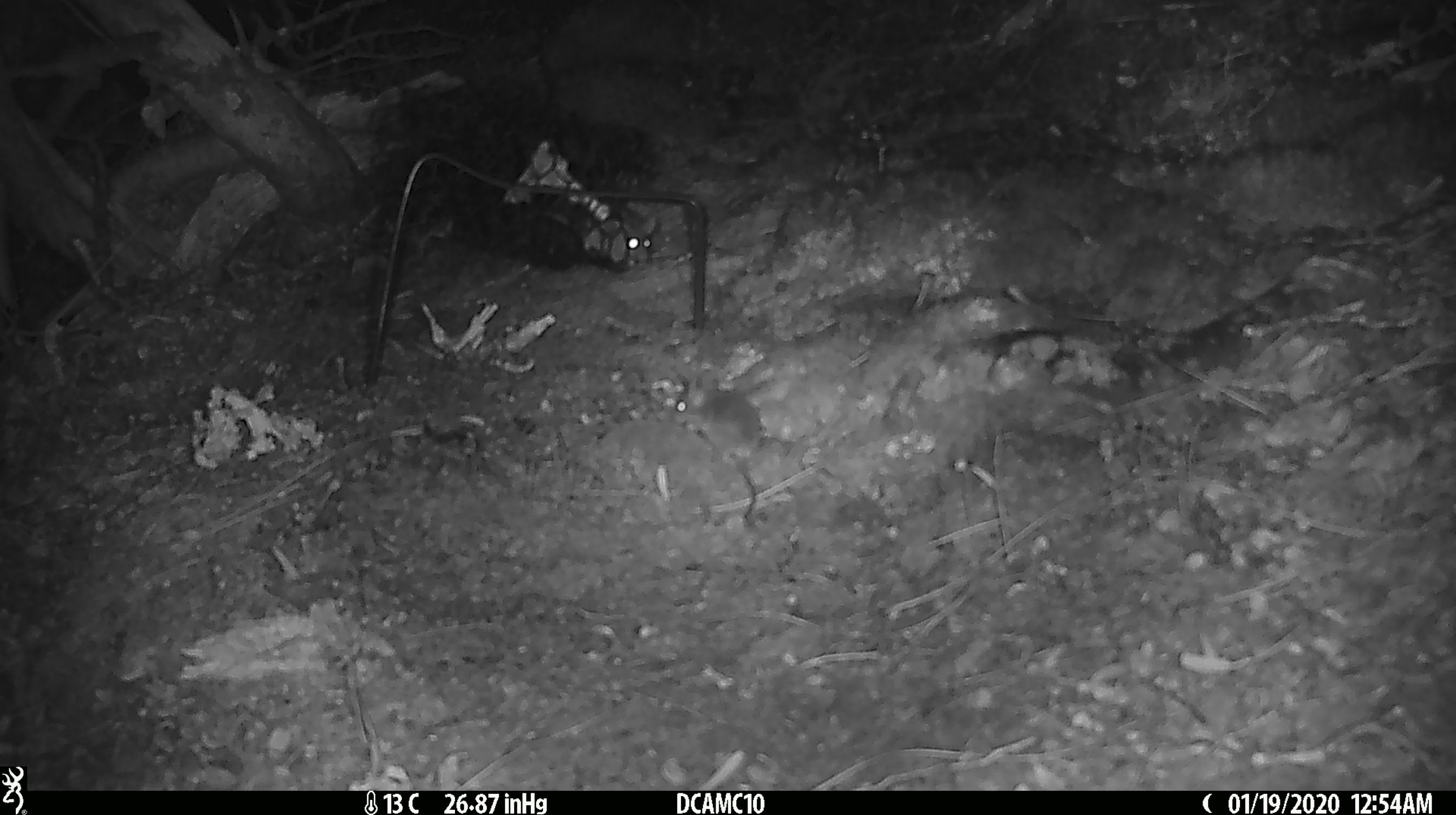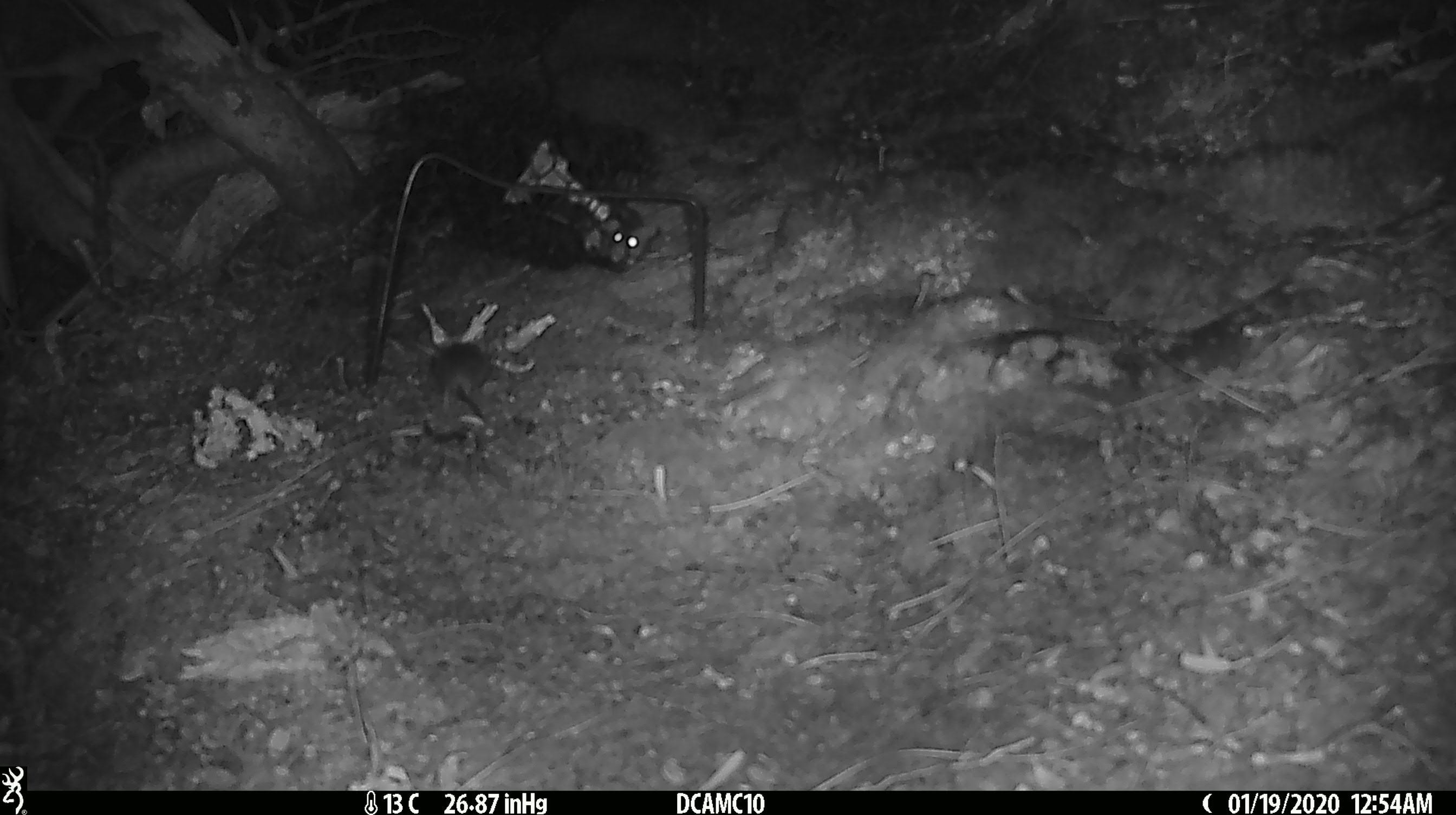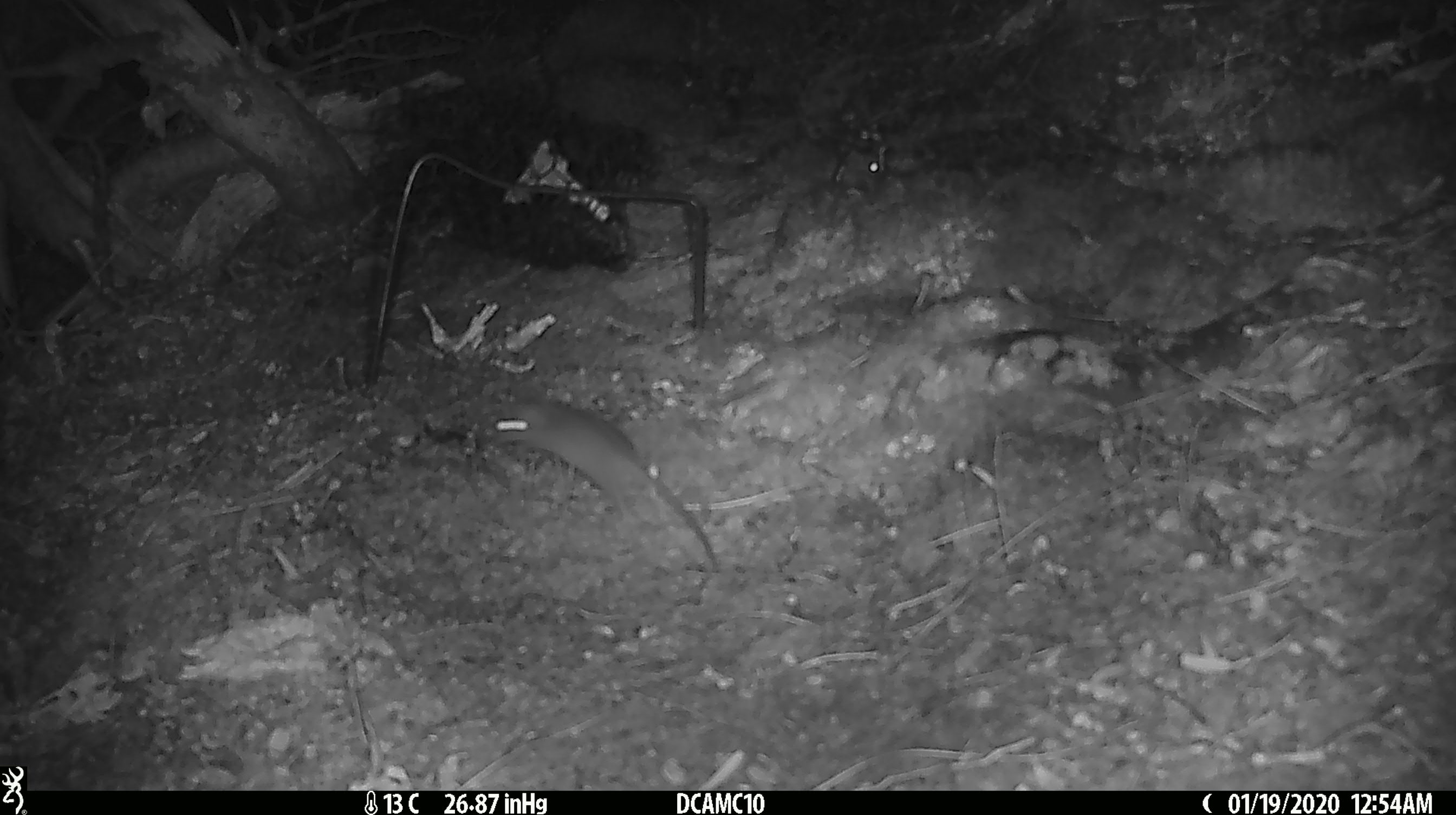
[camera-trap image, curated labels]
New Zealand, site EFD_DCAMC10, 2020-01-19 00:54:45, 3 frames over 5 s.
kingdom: Animalia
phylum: Chordata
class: Mammalia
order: Rodentia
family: Muridae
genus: Mus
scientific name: Mus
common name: mouse